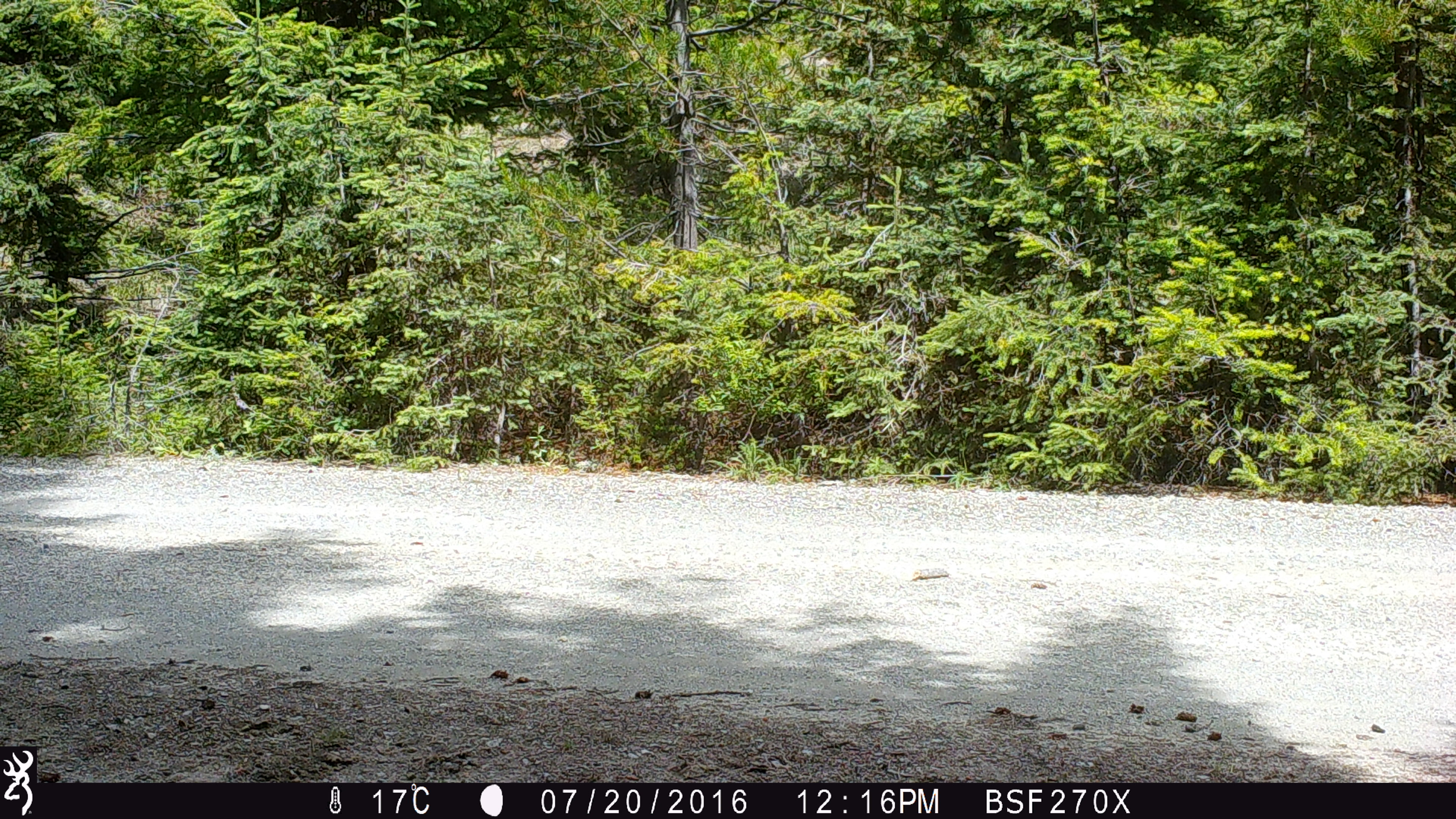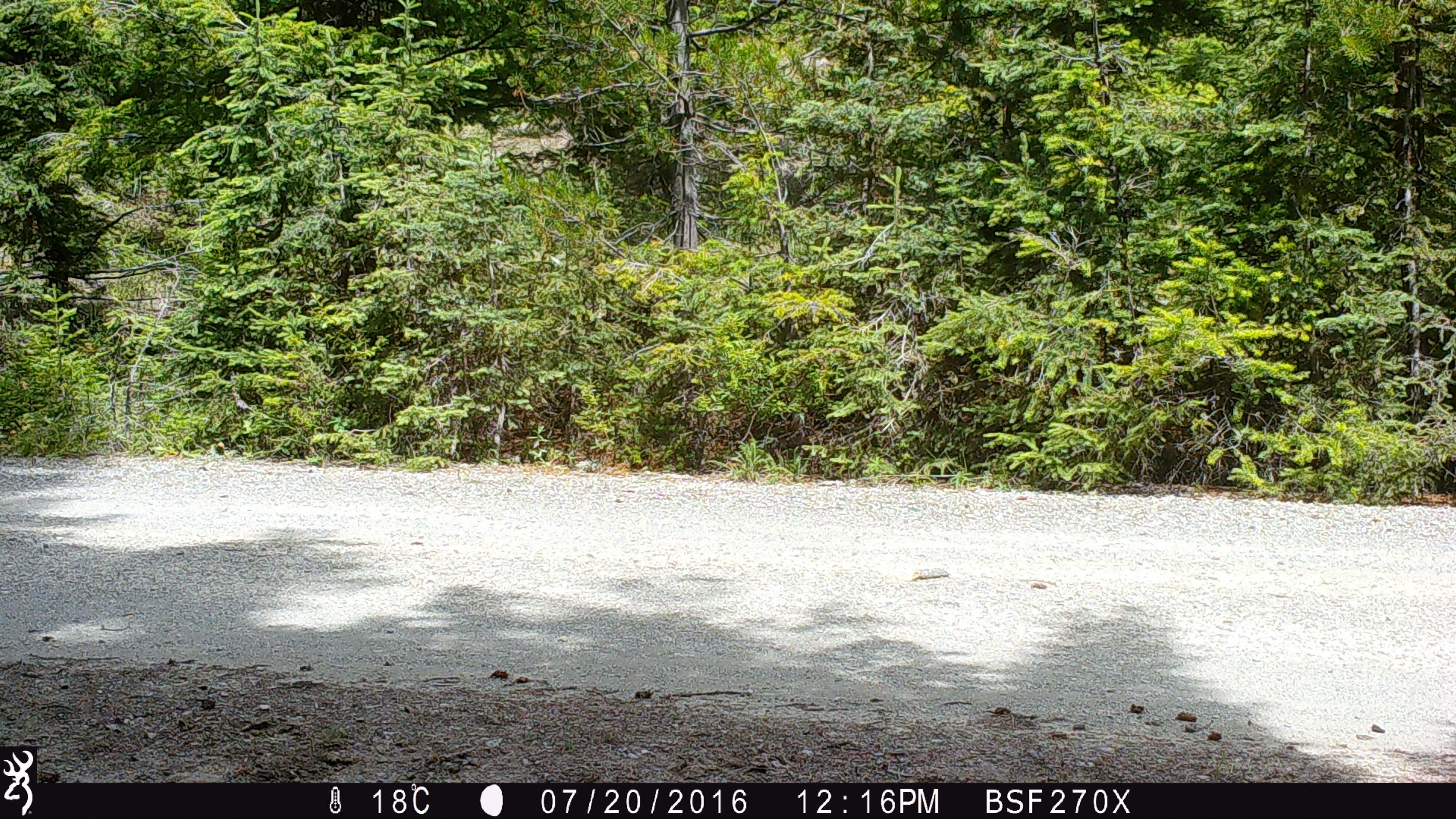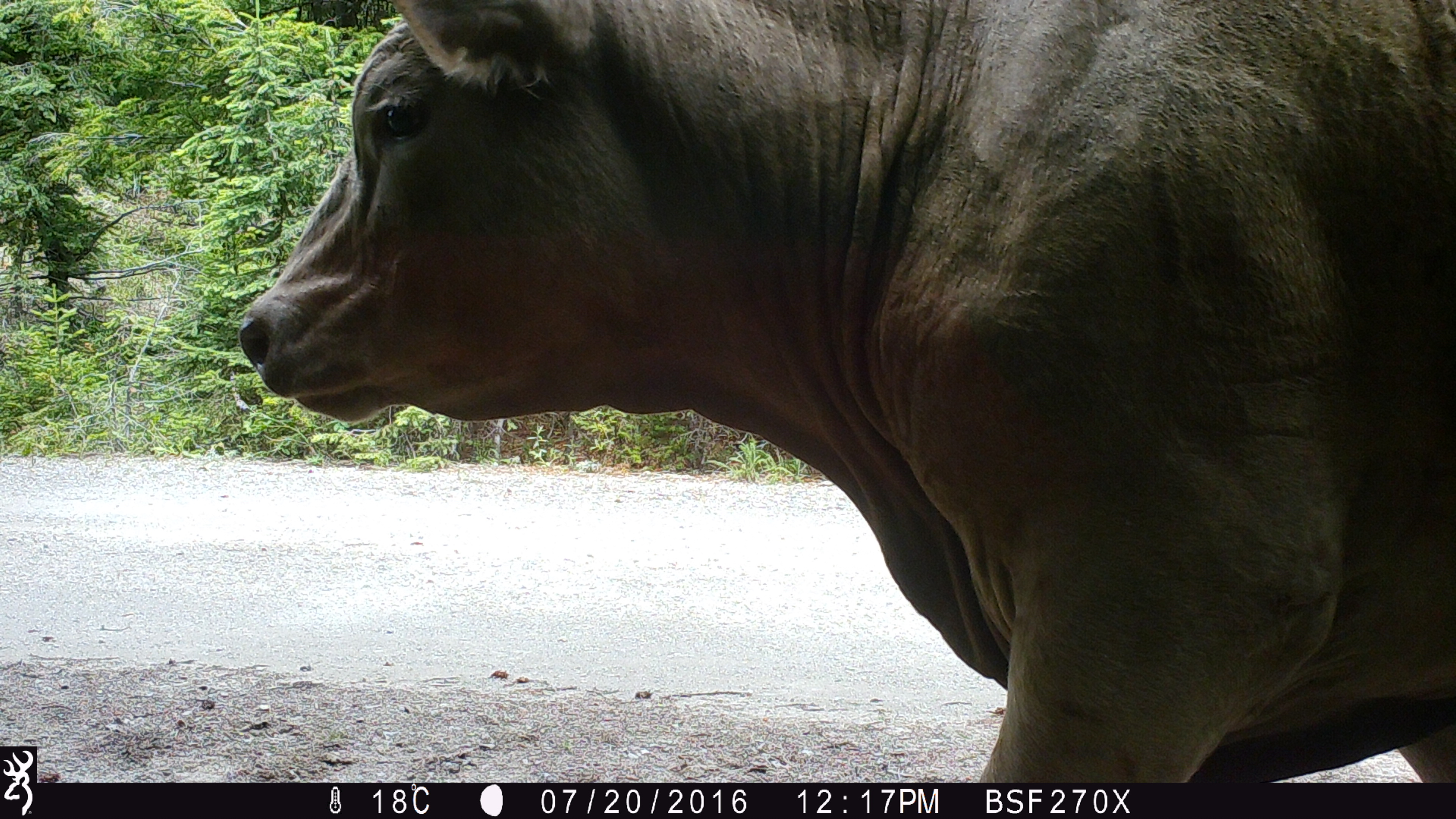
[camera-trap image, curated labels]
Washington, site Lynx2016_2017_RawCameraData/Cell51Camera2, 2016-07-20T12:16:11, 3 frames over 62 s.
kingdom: Animalia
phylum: Chordata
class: Mammalia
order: Artiodactyla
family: Bovidae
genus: Bos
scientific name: Bos taurus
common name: domestic cattle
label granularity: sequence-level